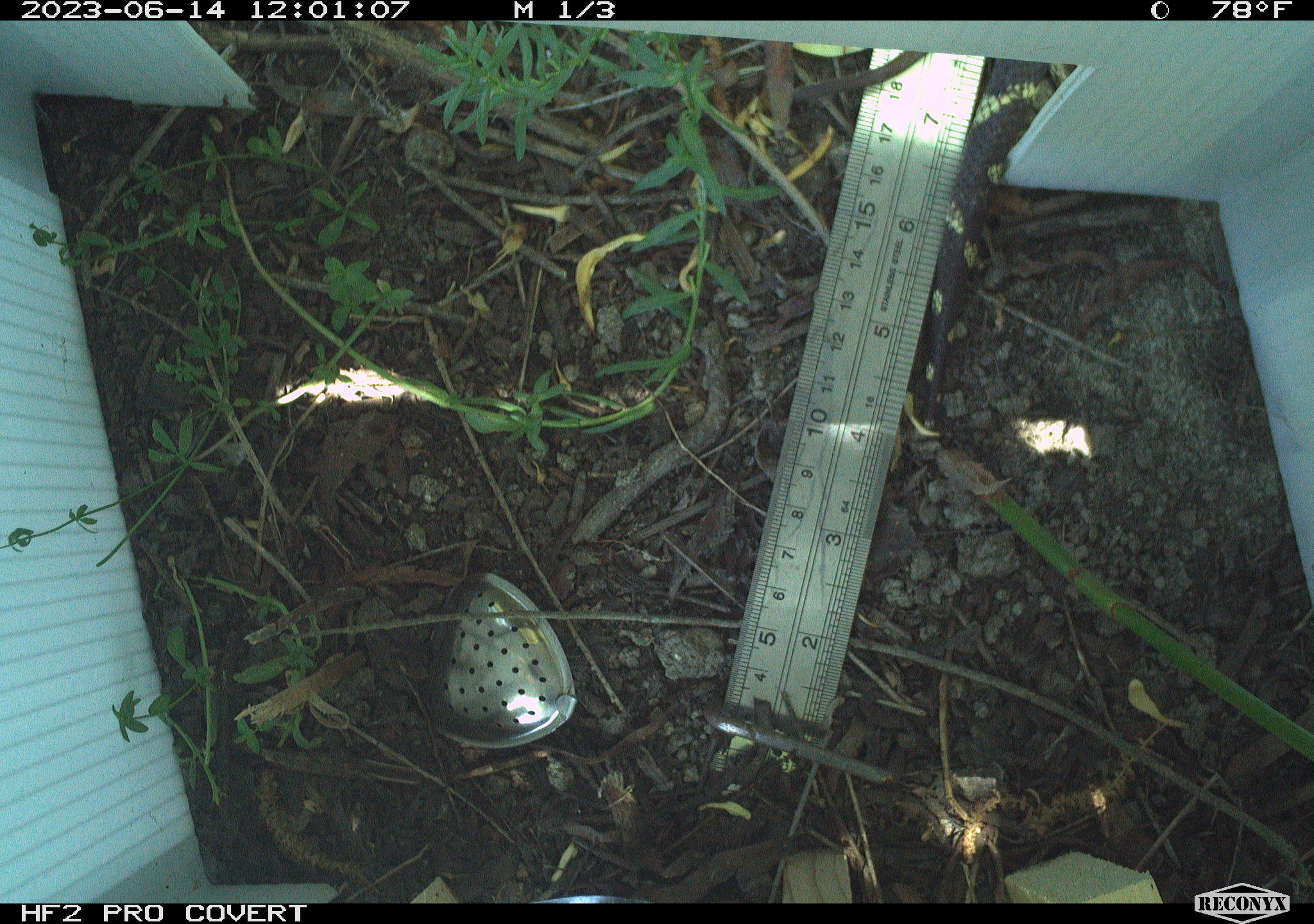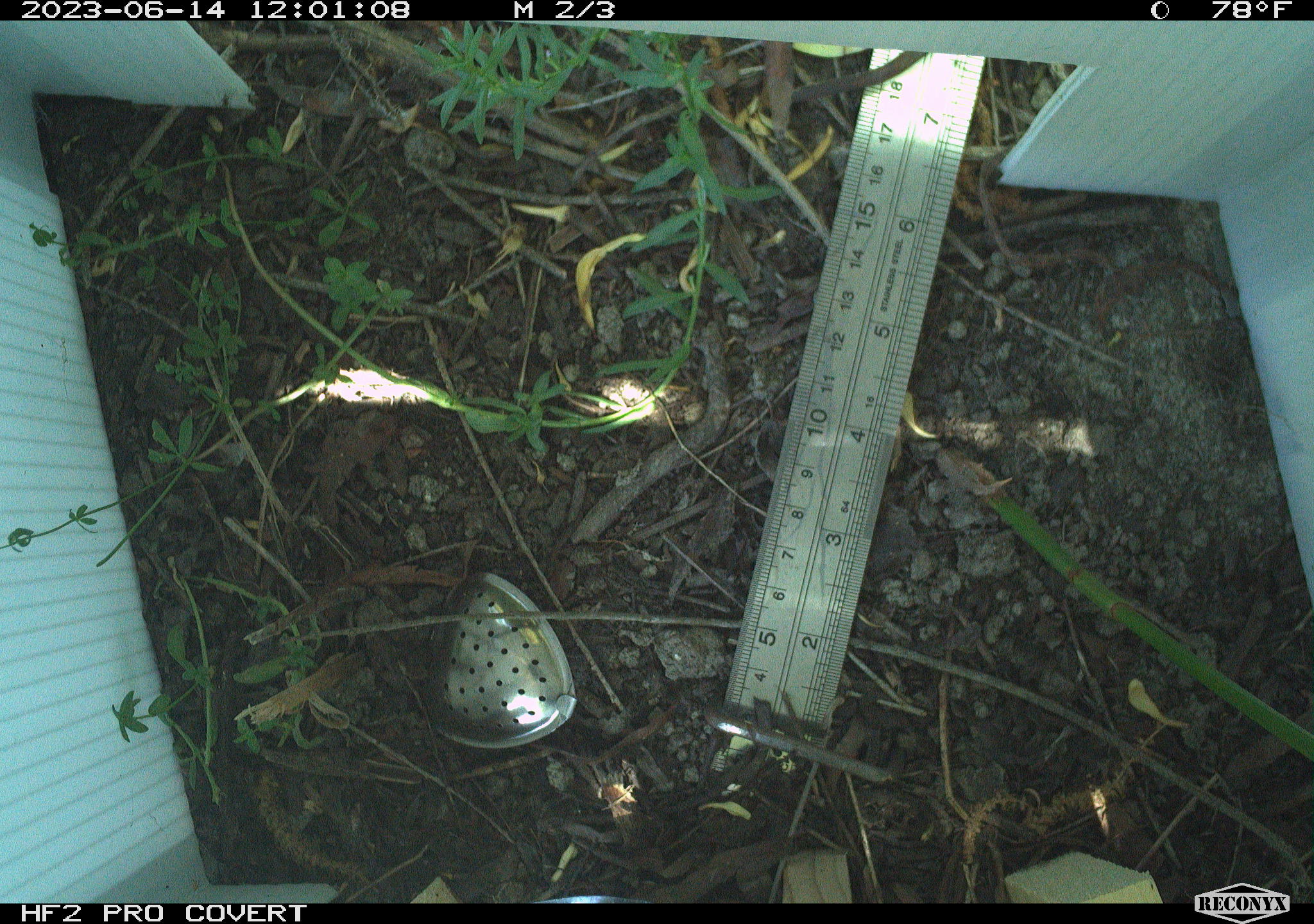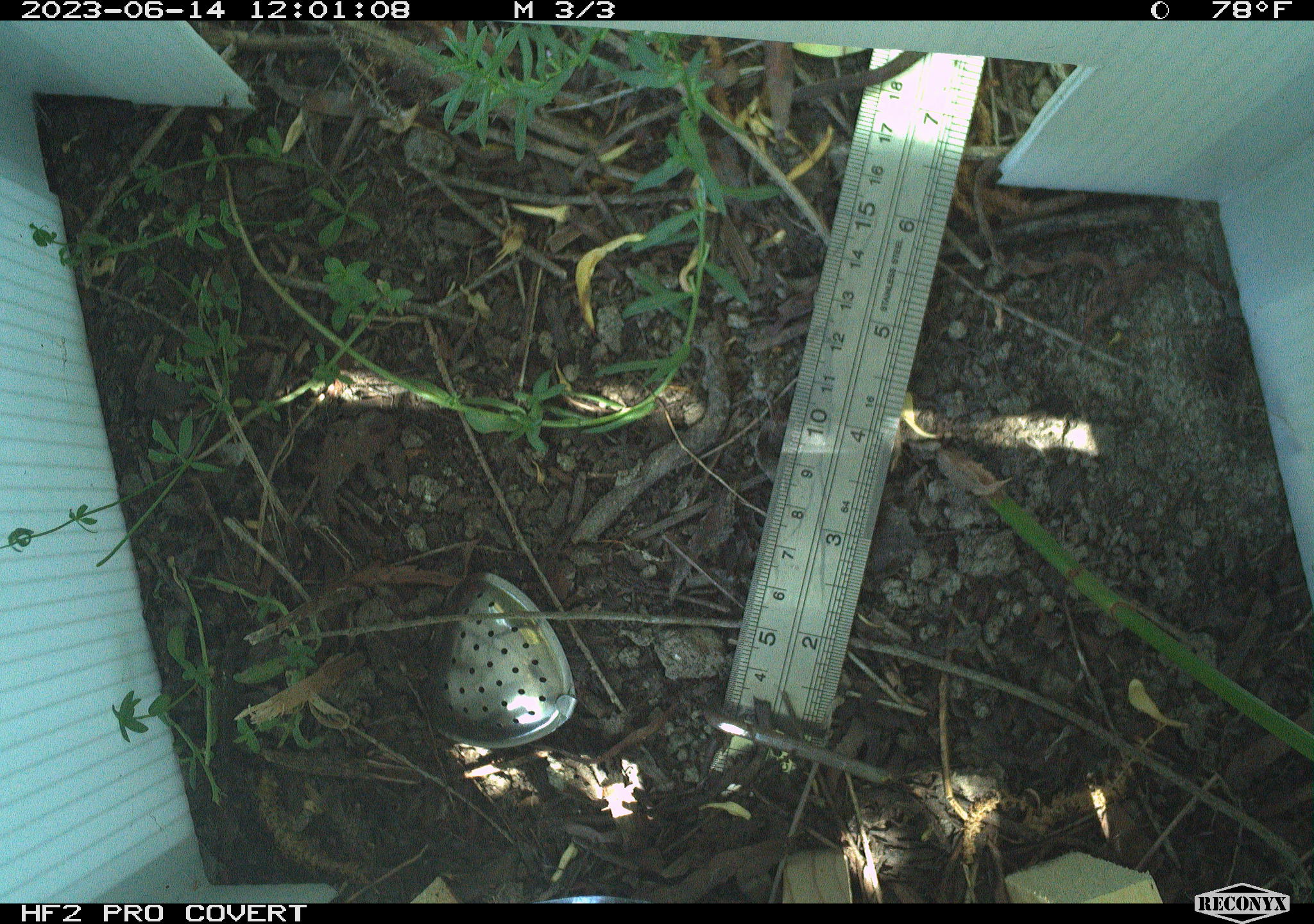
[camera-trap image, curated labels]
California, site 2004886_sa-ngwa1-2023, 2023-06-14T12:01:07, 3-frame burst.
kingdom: Animalia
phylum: Chordata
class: Reptilia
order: Squamata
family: Colubridae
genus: Lampropeltis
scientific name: Lampropeltis californiae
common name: california kingsnake